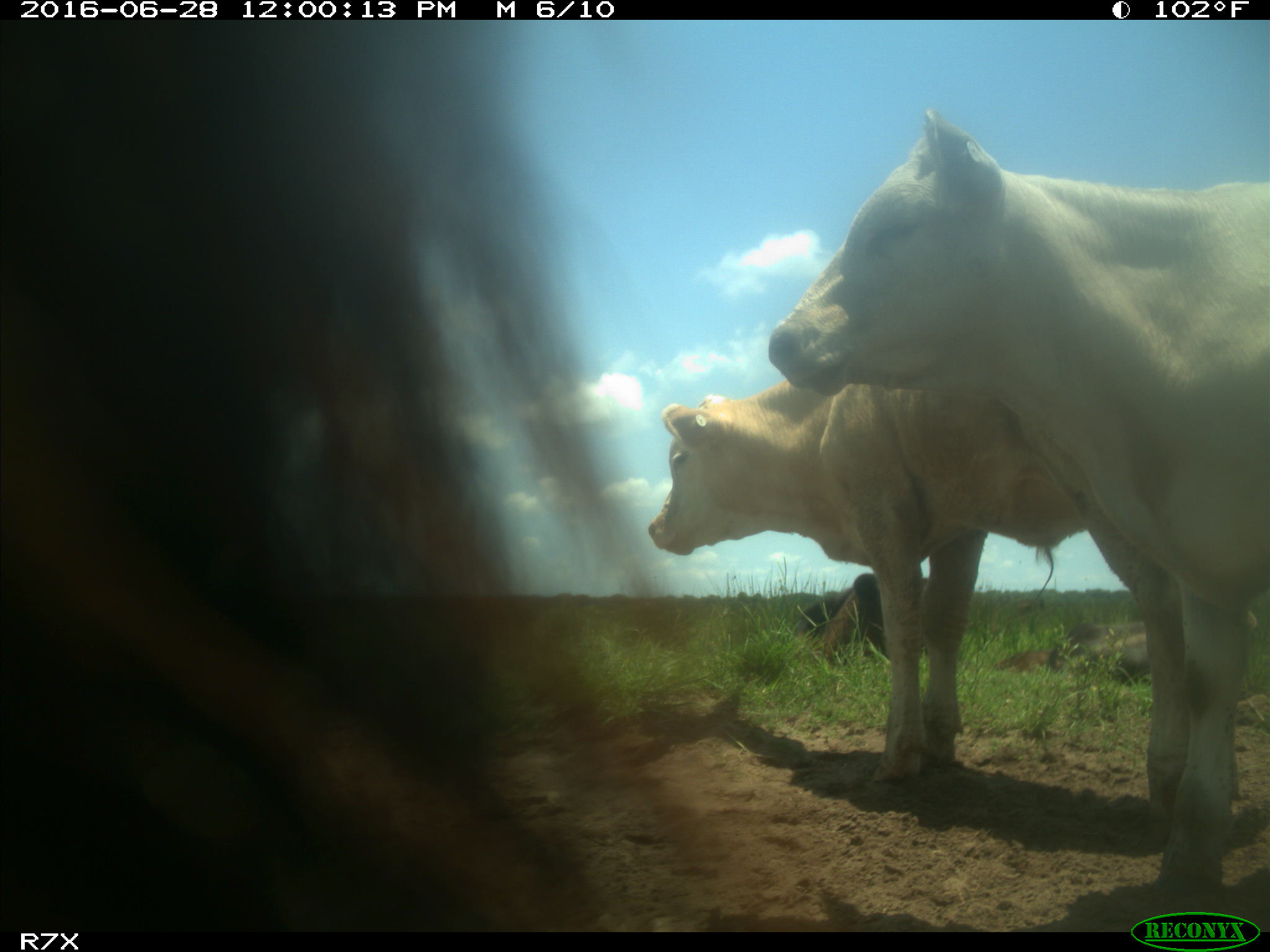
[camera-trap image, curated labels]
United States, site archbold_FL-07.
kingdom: Animalia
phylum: Chordata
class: Mammalia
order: Artiodactyla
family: Bovidae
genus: Bos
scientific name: Bos taurus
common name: domestic cow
Bos taurus (domestic cow).